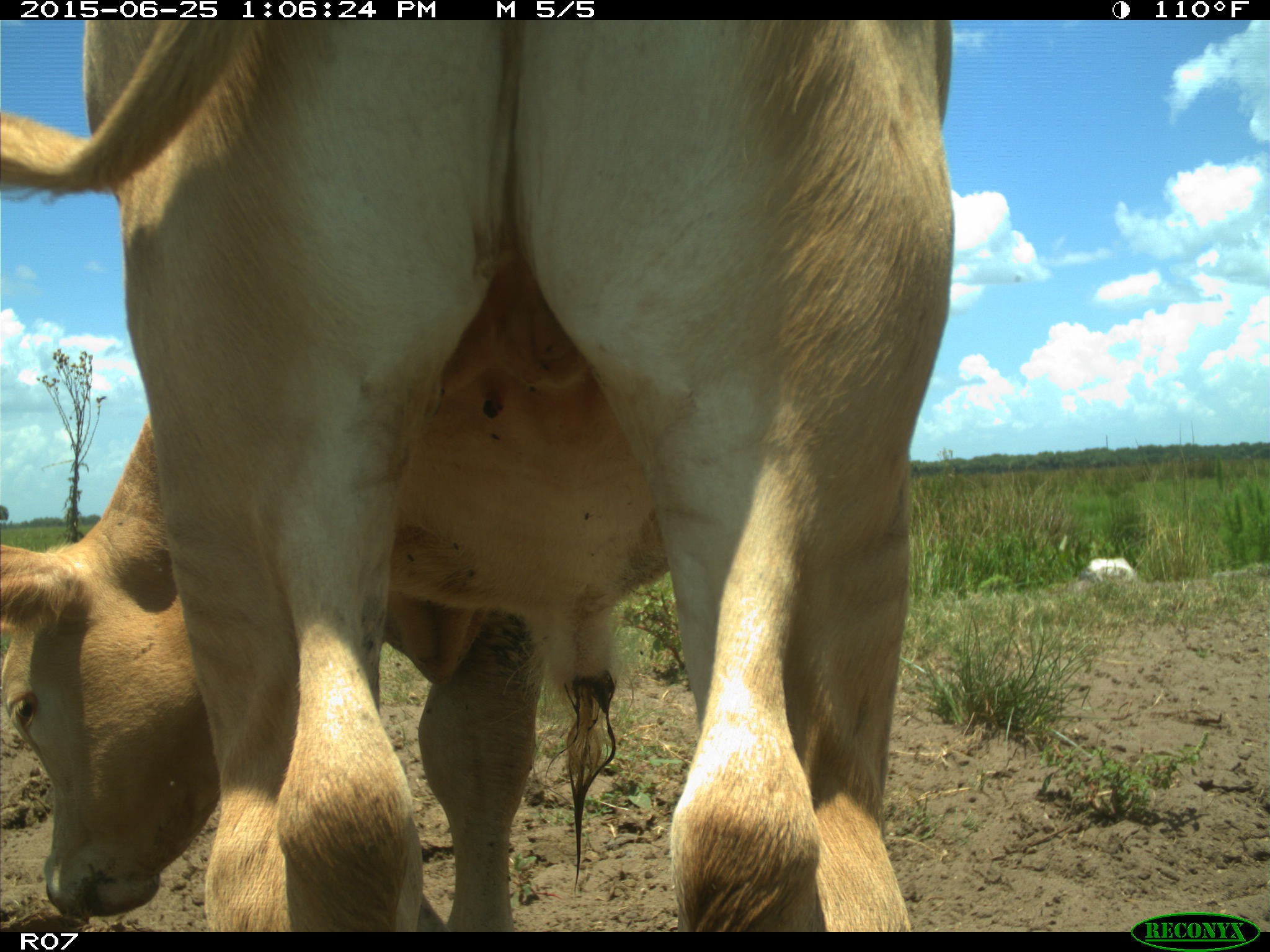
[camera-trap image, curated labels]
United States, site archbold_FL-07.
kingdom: Animalia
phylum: Chordata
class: Mammalia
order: Artiodactyla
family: Bovidae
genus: Bos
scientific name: Bos taurus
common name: domestic cow